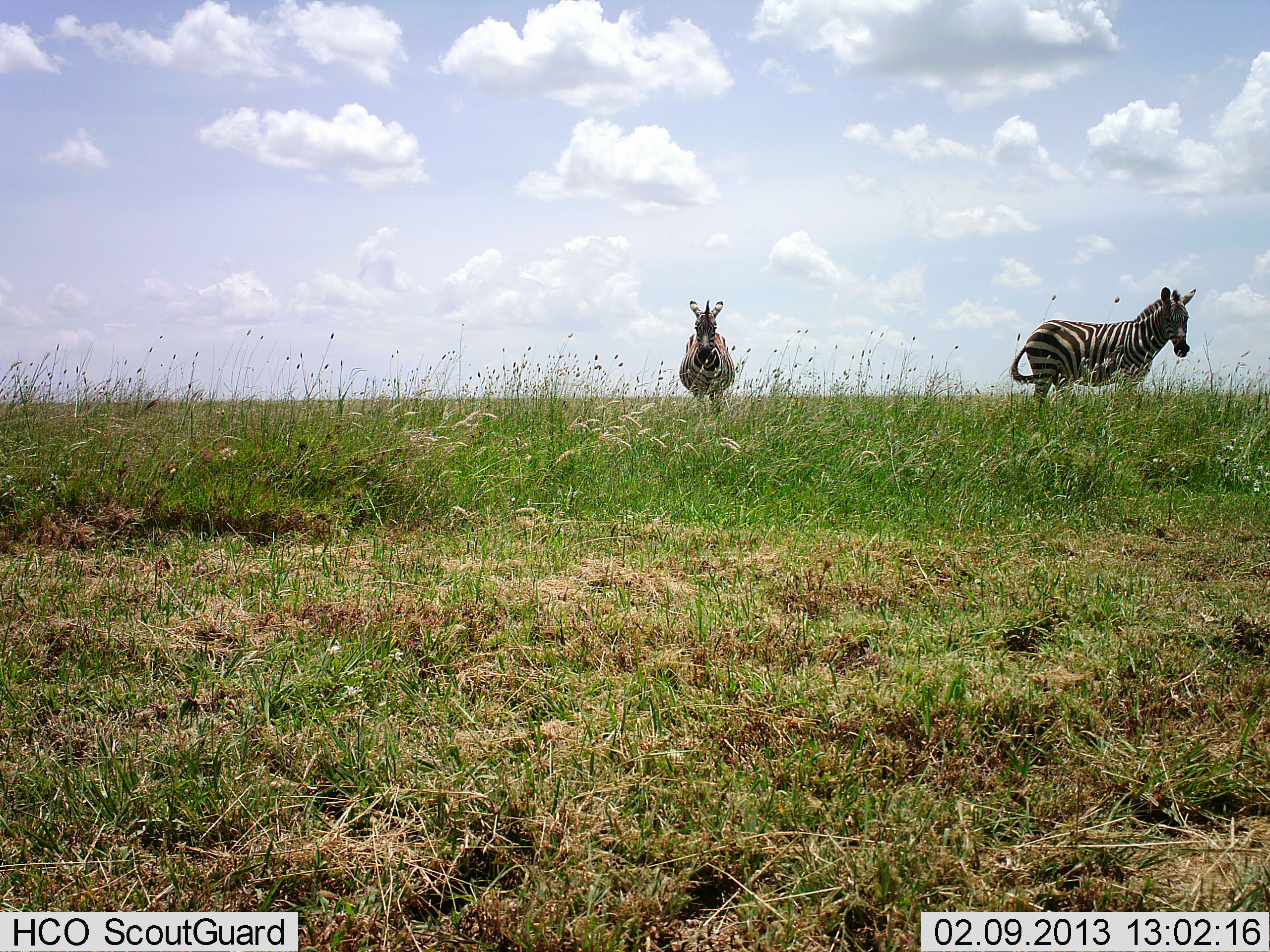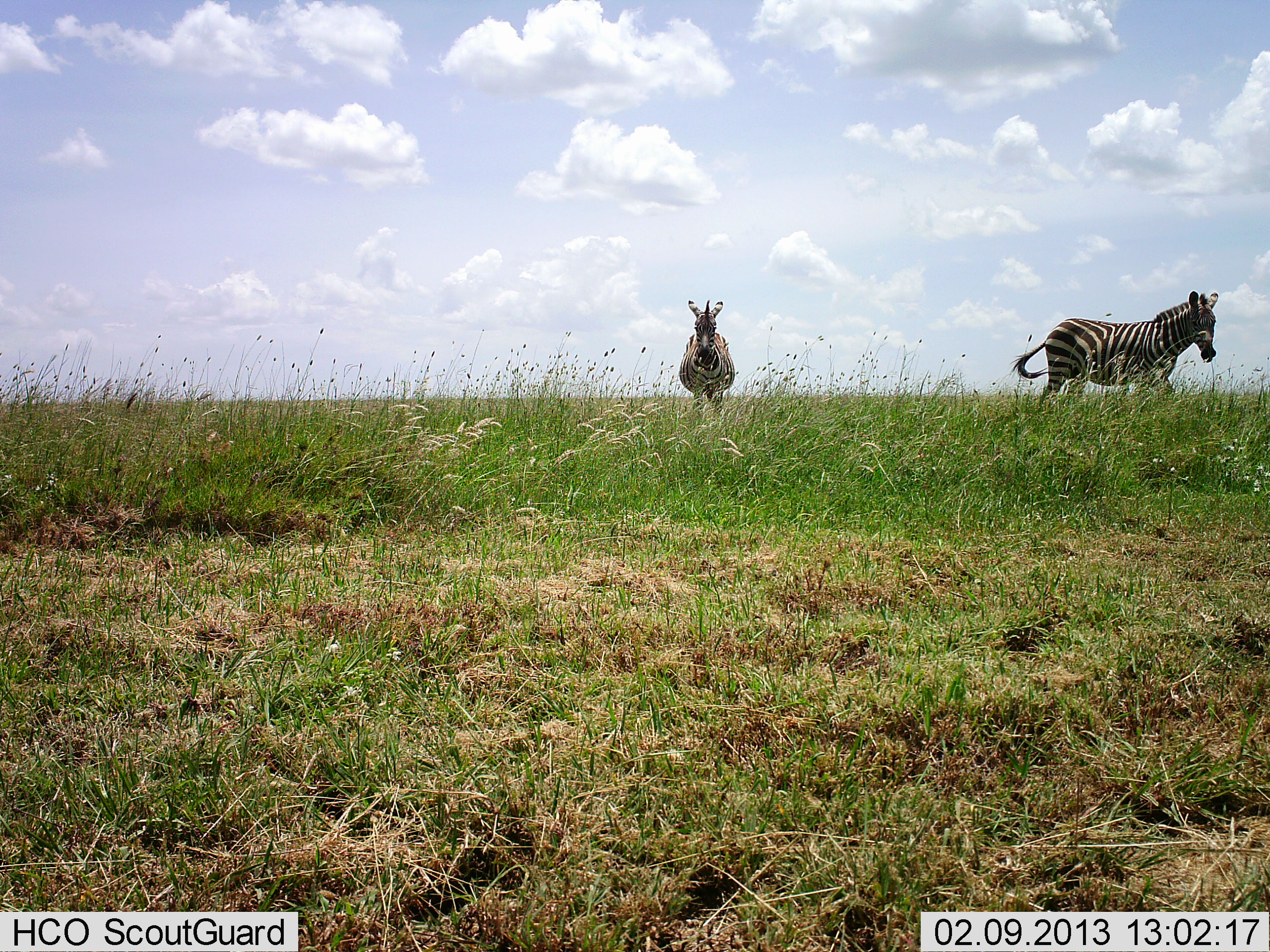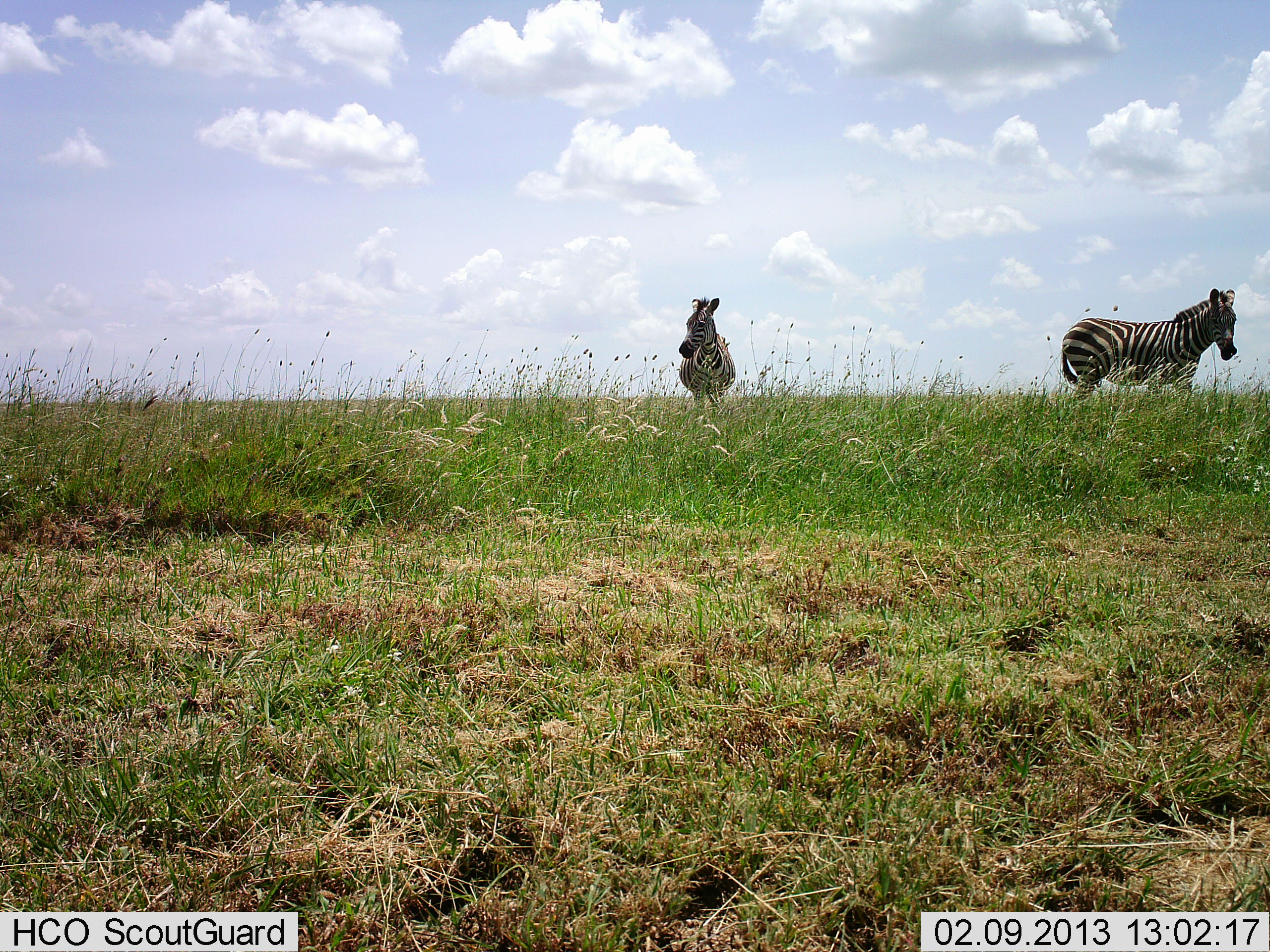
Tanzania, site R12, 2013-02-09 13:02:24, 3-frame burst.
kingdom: Animalia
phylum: Chordata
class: Mammalia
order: Perissodactyla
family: Equidae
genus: Equus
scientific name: Equus quagga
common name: plains zebra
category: zebra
Zebra (plains zebra) (Equus quagga), count 2. Behavior (volunteer vote fractions): standing 81%, resting 0%, moving 77%, interacting 4%. Young present (vote fraction): 0%. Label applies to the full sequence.